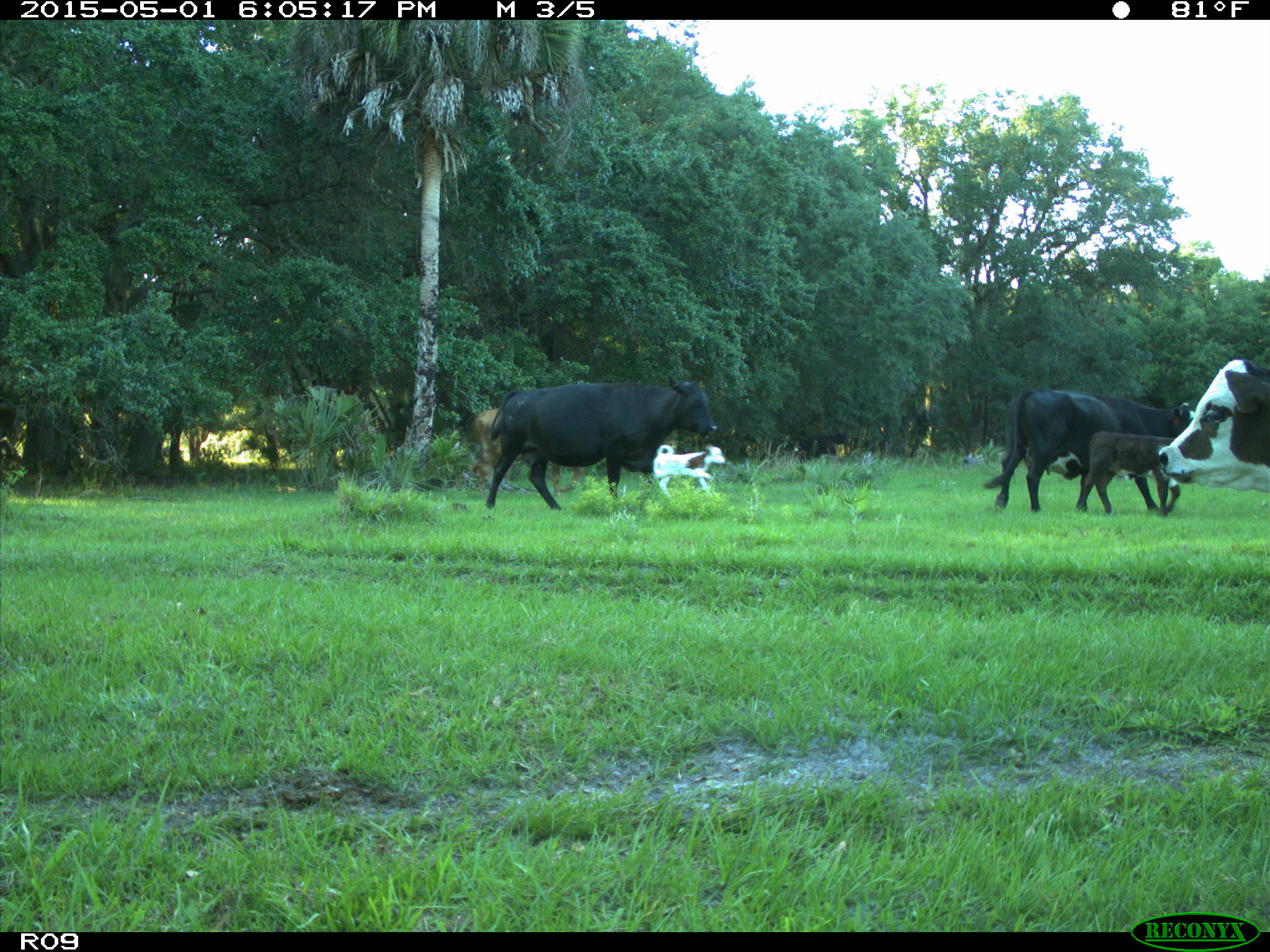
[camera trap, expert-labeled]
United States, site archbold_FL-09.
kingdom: Animalia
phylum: Chordata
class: Mammalia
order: Artiodactyla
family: Bovidae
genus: Bos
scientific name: Bos taurus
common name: domestic cow